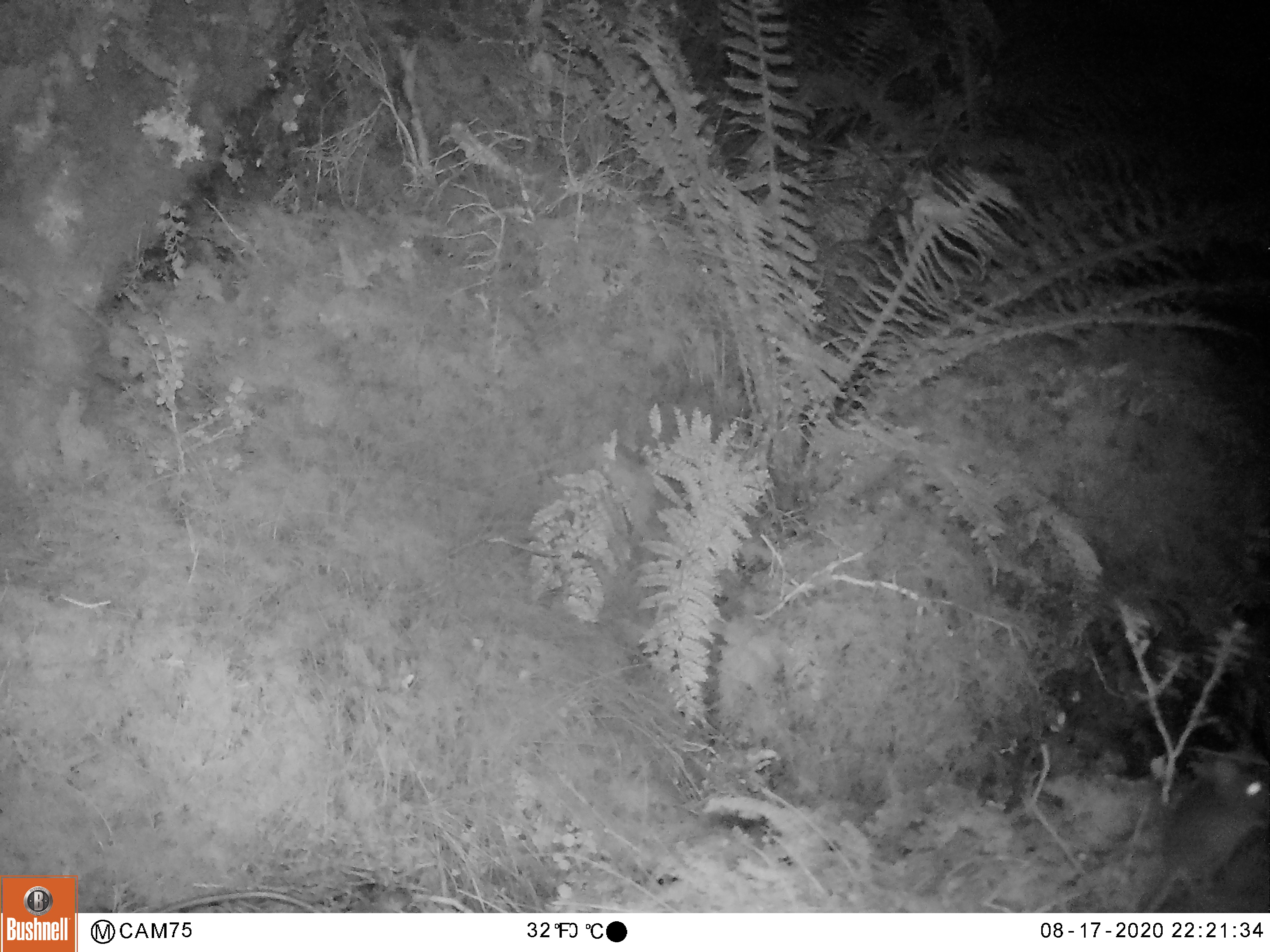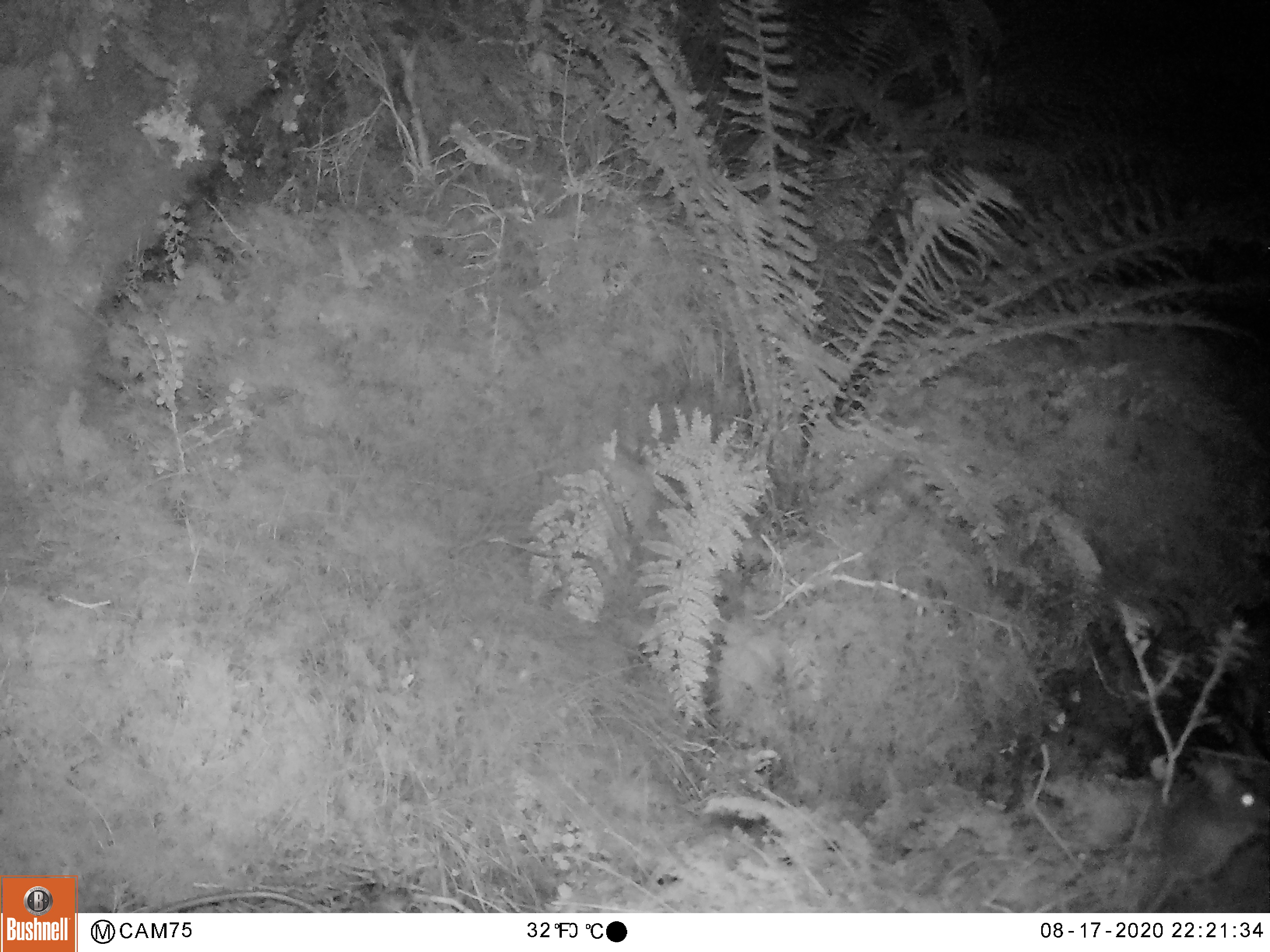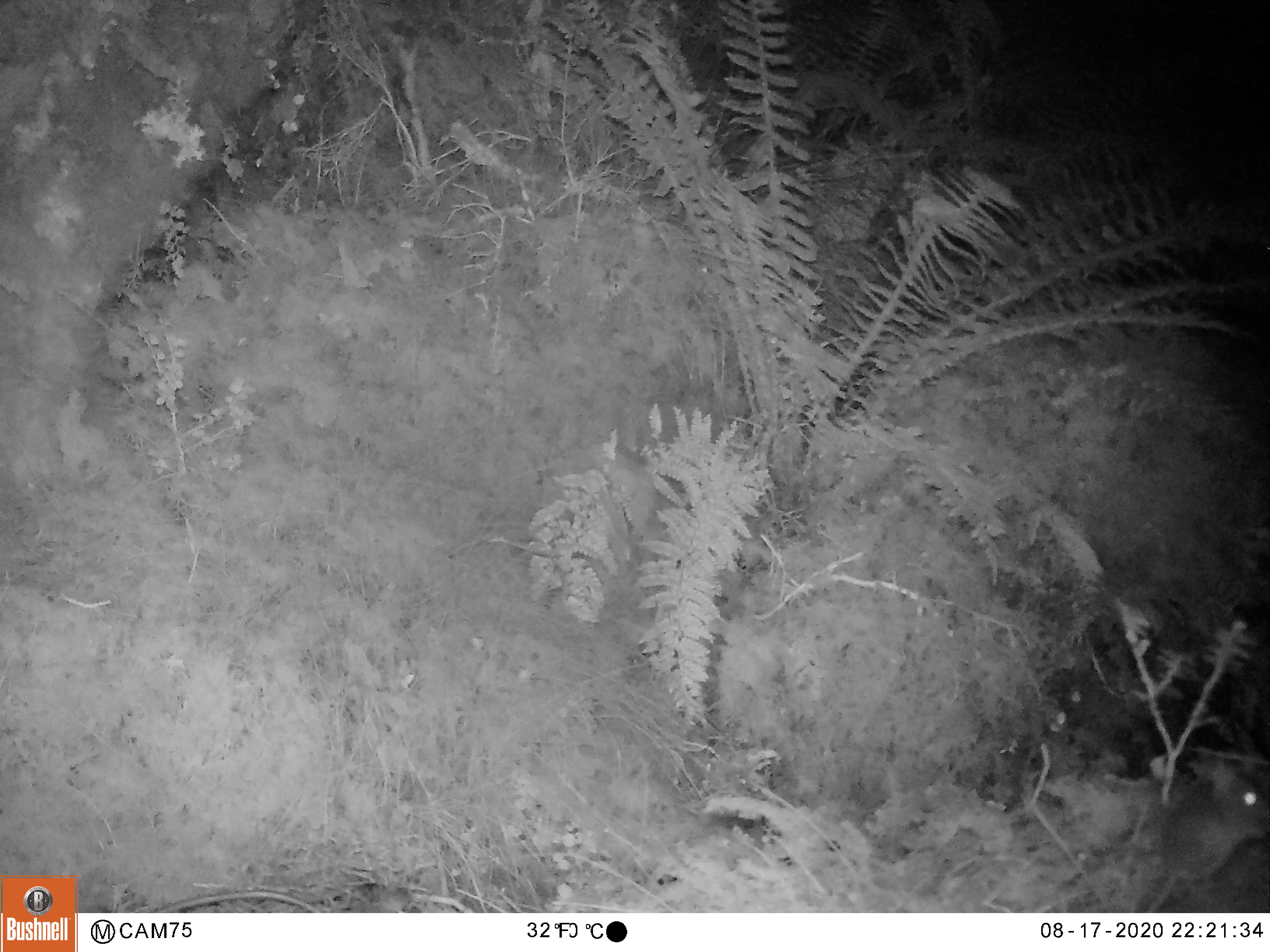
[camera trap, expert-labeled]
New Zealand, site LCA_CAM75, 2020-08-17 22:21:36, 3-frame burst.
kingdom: Animalia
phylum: Chordata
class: Mammalia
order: Rodentia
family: Muridae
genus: Mus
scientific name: Mus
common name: mouse